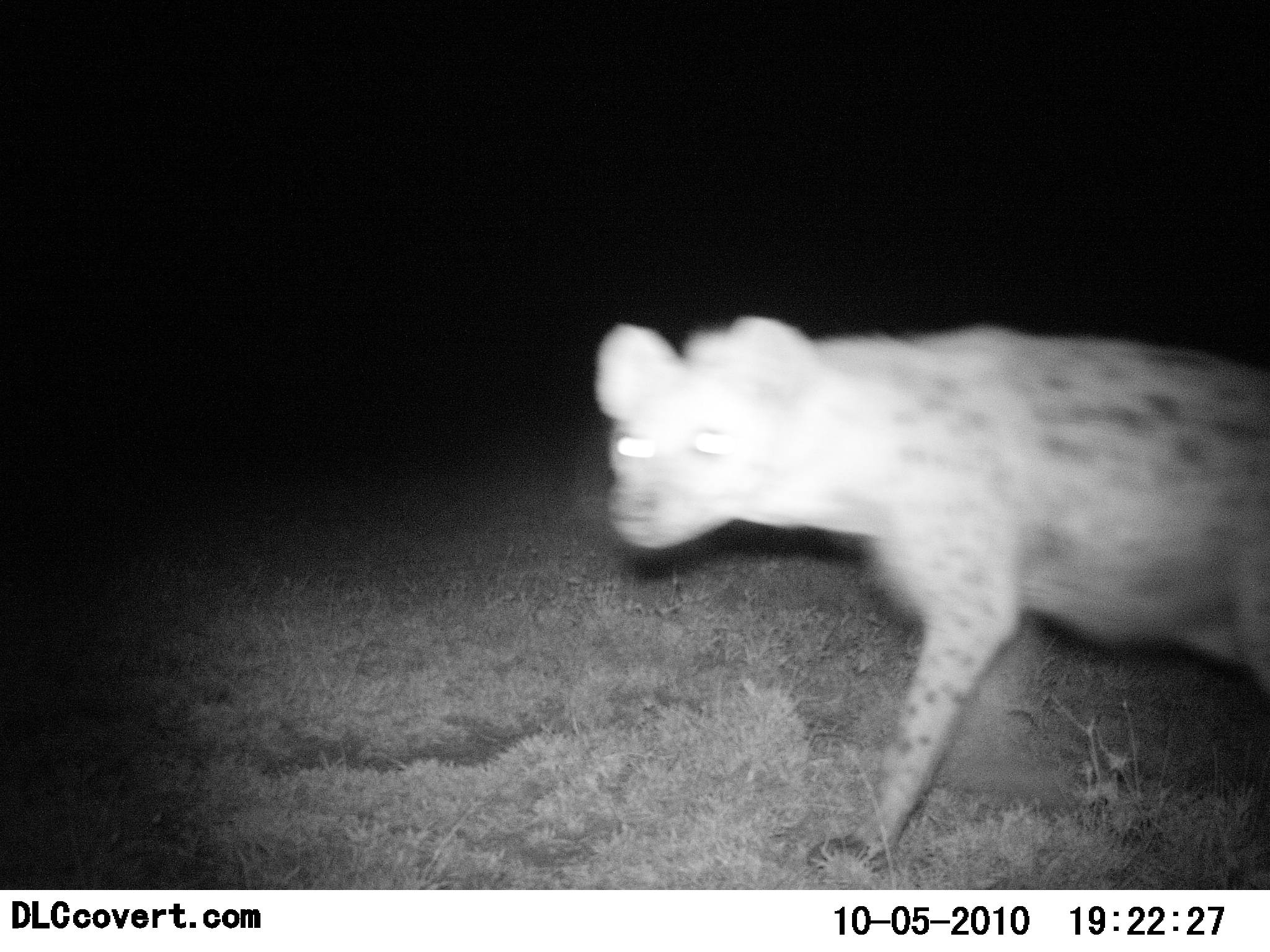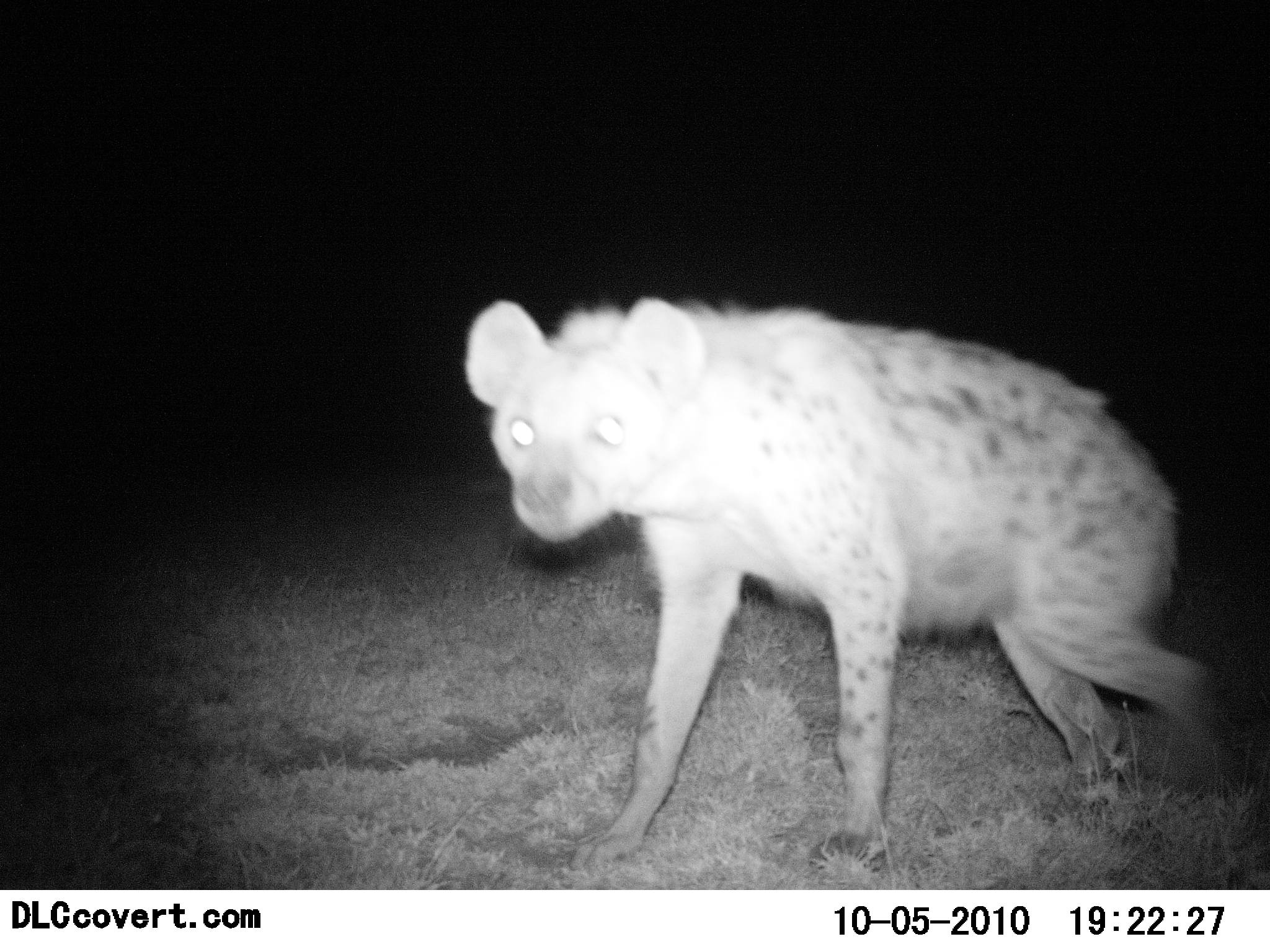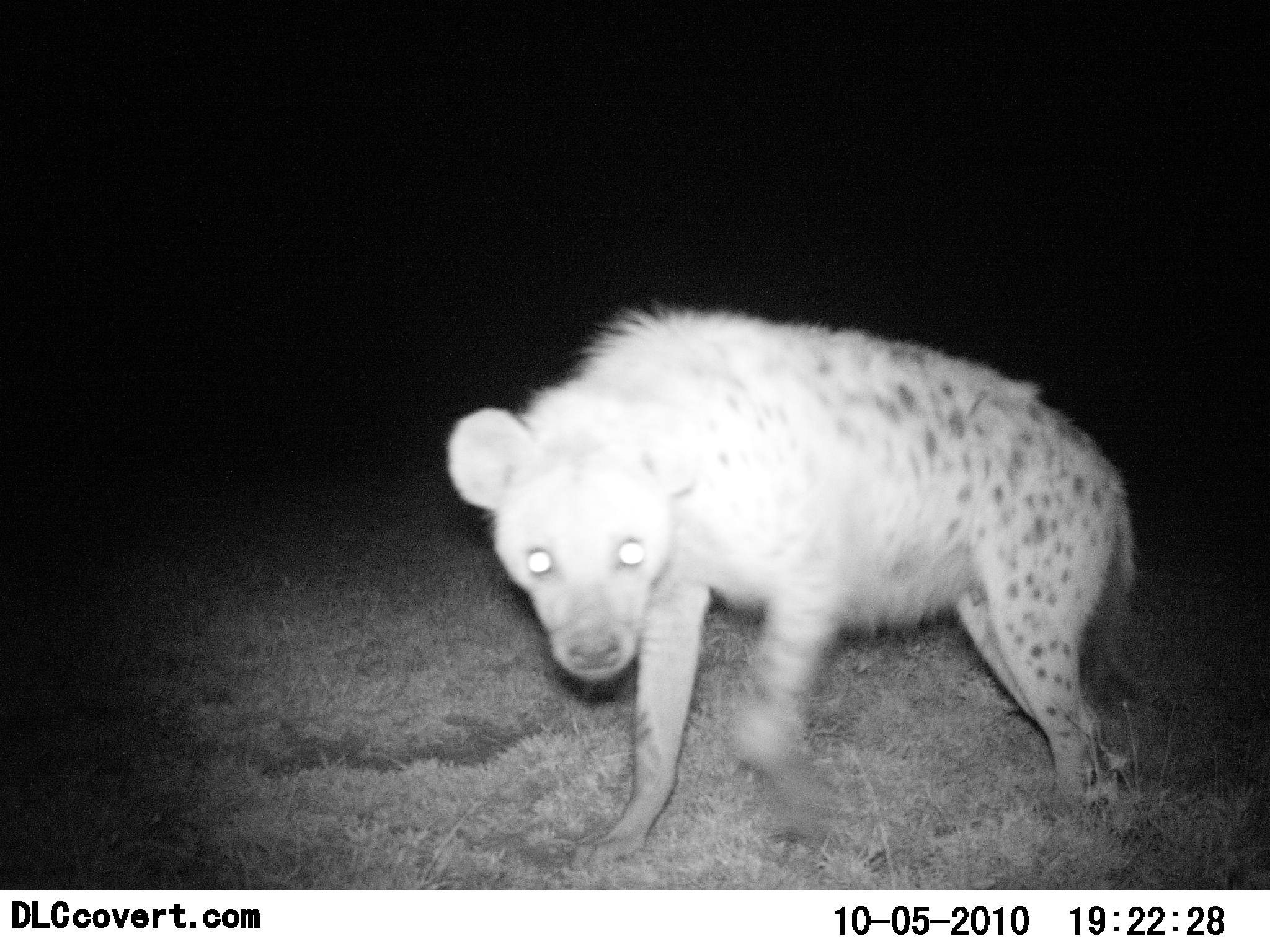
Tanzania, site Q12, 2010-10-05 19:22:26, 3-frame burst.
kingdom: Animalia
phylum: Chordata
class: Mammalia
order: Carnivora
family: Hyaenidae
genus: Crocuta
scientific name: Crocuta crocuta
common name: spotted hyena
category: hyenaspotted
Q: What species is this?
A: Hyenaspotted (spotted hyena) (Crocuta crocuta).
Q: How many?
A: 1.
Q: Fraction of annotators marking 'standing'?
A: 10%.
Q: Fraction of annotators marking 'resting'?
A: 0%.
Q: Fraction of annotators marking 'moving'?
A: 95%.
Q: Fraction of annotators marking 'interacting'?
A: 5%.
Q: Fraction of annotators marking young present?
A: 0%.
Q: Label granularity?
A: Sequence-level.